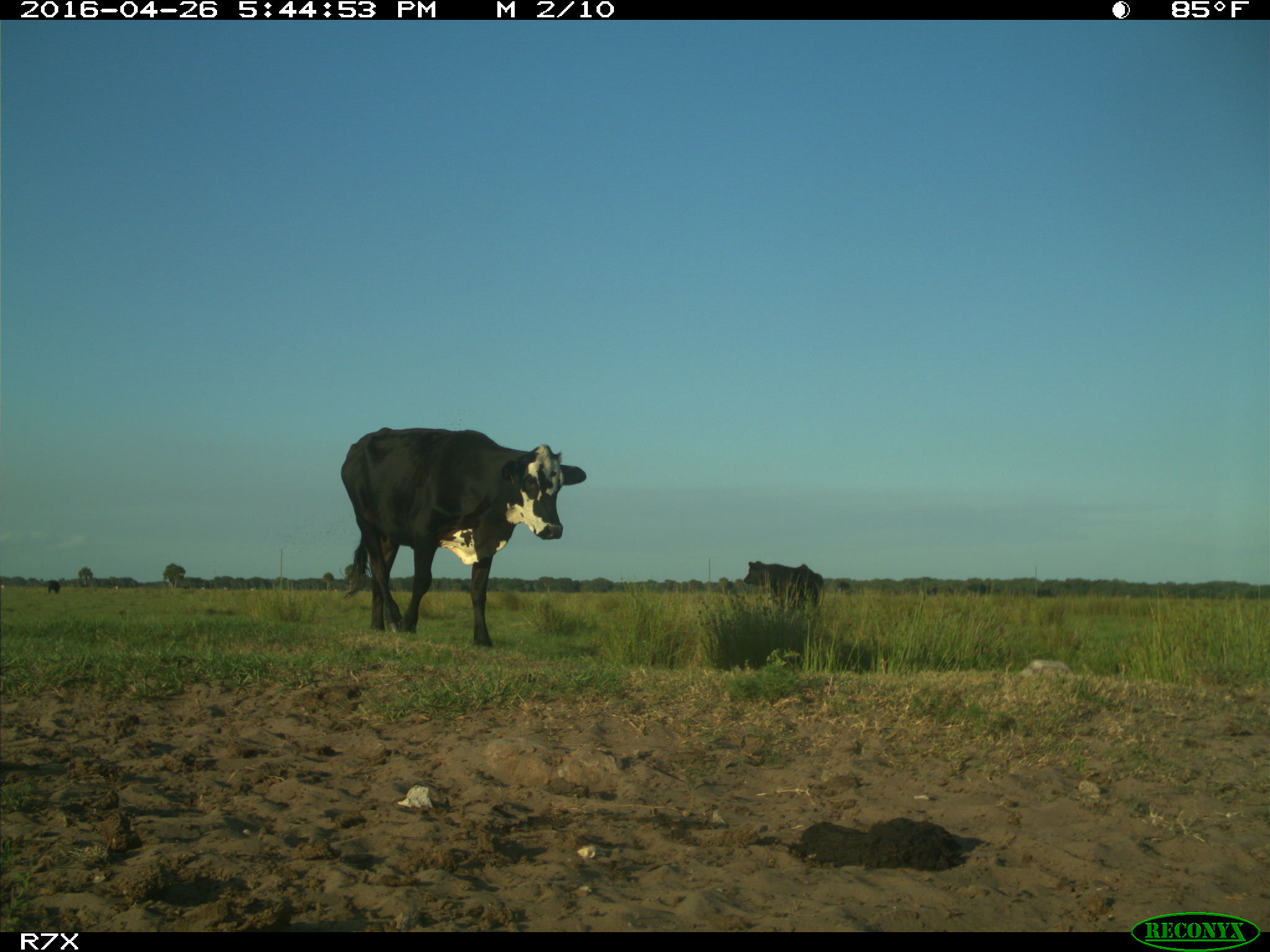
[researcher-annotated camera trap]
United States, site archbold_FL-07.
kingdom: Animalia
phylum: Chordata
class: Mammalia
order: Artiodactyla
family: Bovidae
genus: Bos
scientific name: Bos taurus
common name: domestic cow